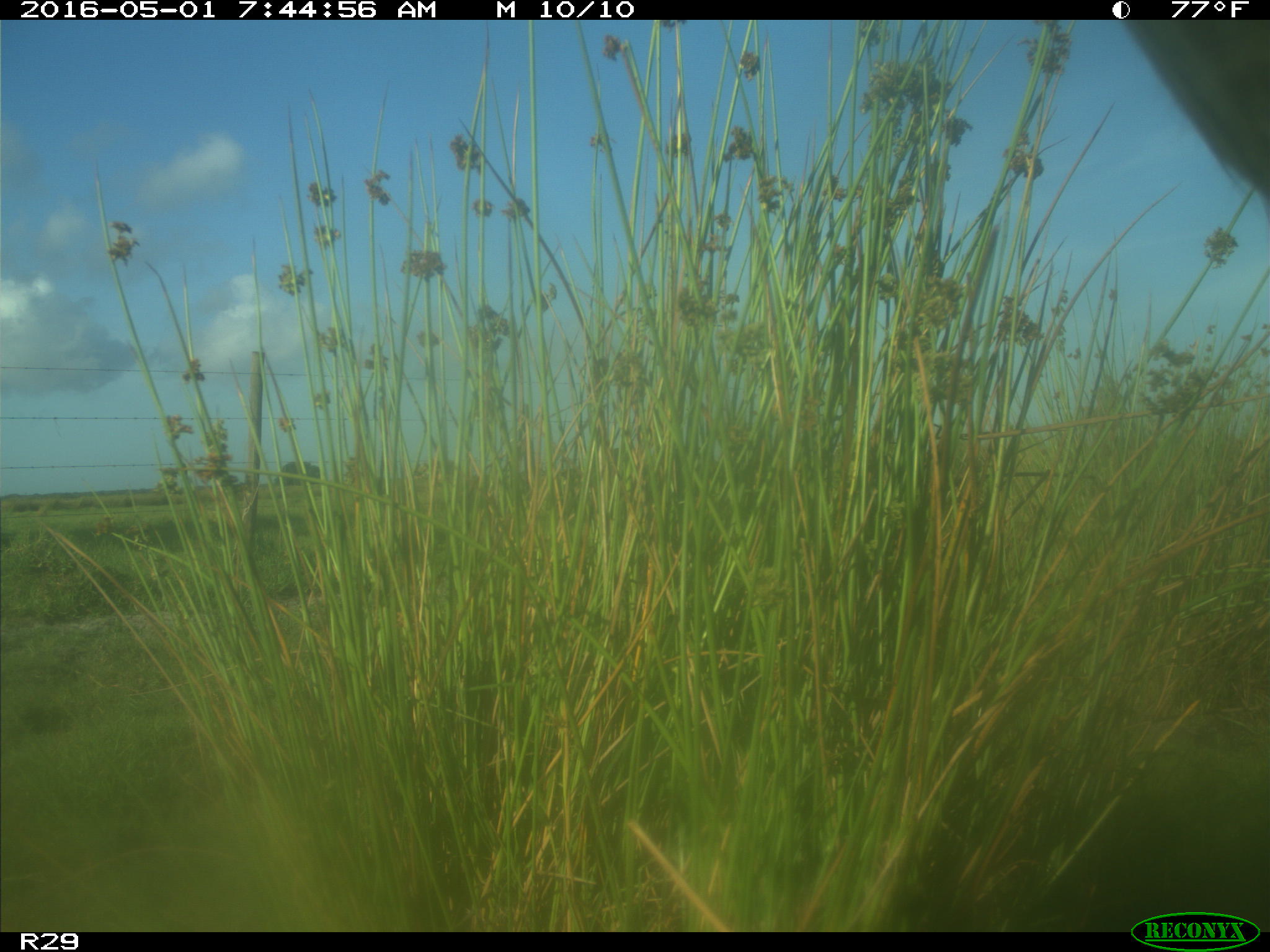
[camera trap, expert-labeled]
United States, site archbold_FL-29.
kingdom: Animalia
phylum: Chordata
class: Mammalia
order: Artiodactyla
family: Bovidae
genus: Bos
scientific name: Bos taurus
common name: domestic cow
Bos taurus (domestic cow).